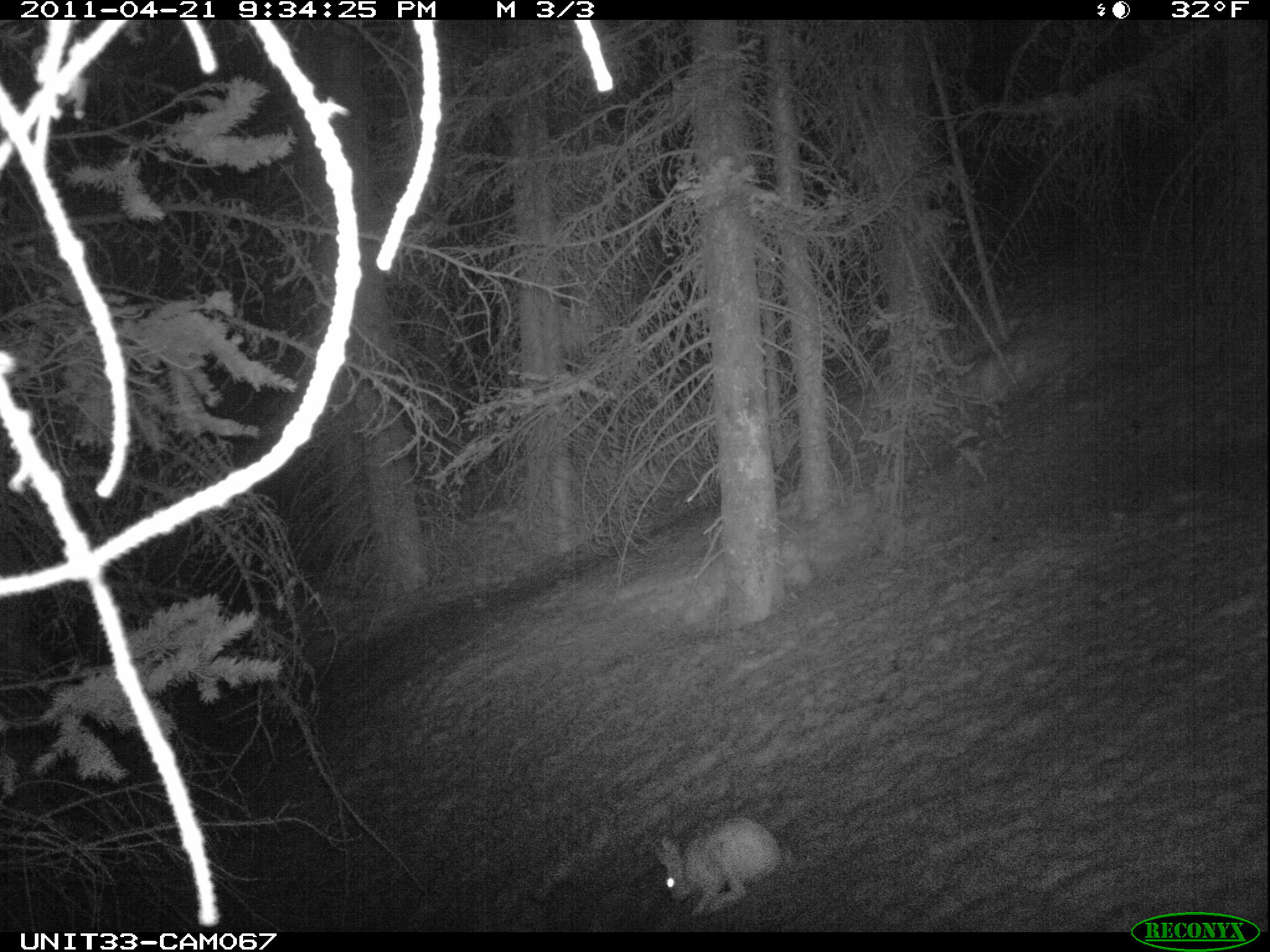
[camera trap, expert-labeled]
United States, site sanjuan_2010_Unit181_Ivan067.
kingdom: Animalia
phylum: Chordata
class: Mammalia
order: Lagomorpha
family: Leporidae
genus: Lepus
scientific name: Lepus americanus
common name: snowshoe hare